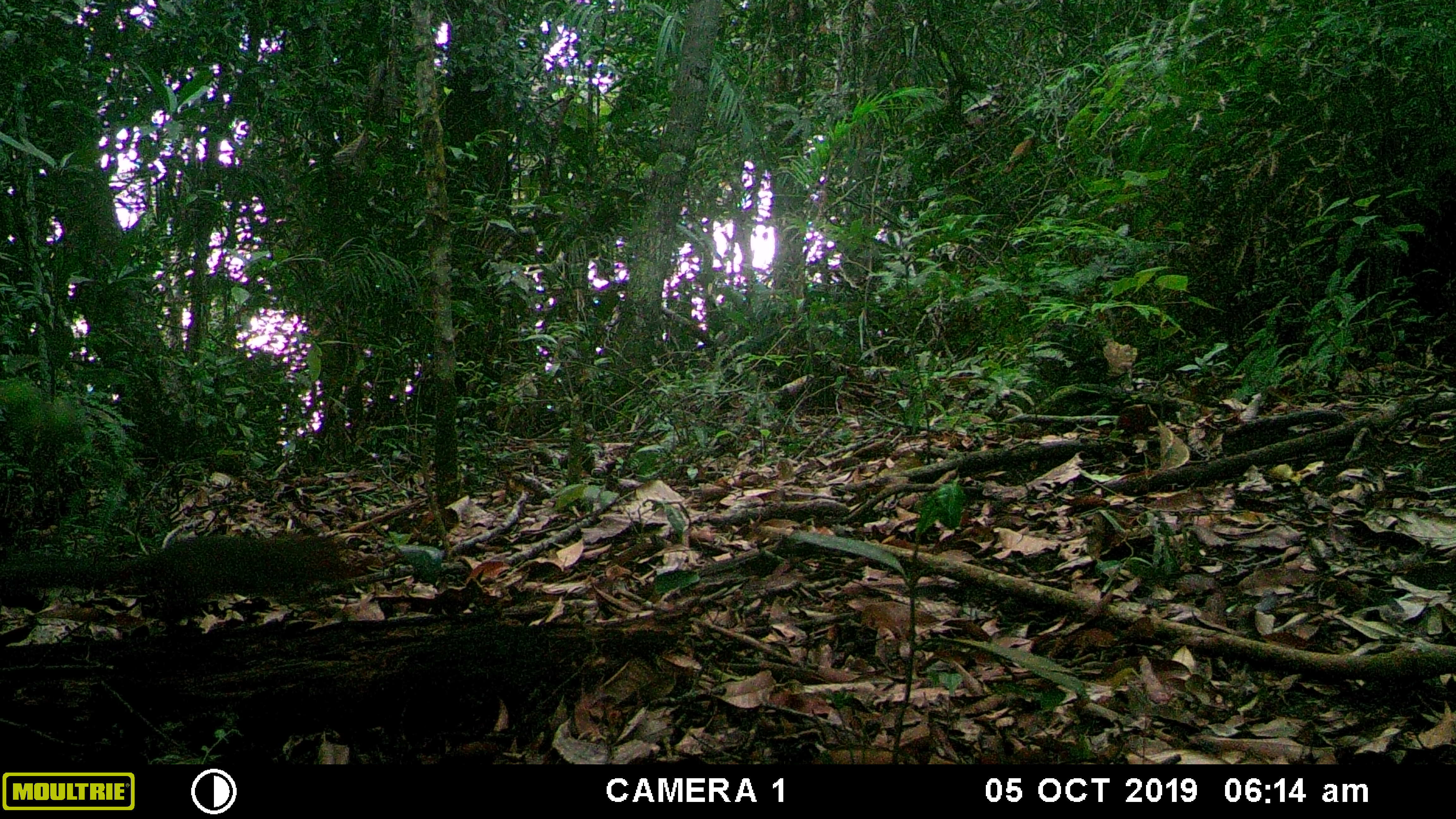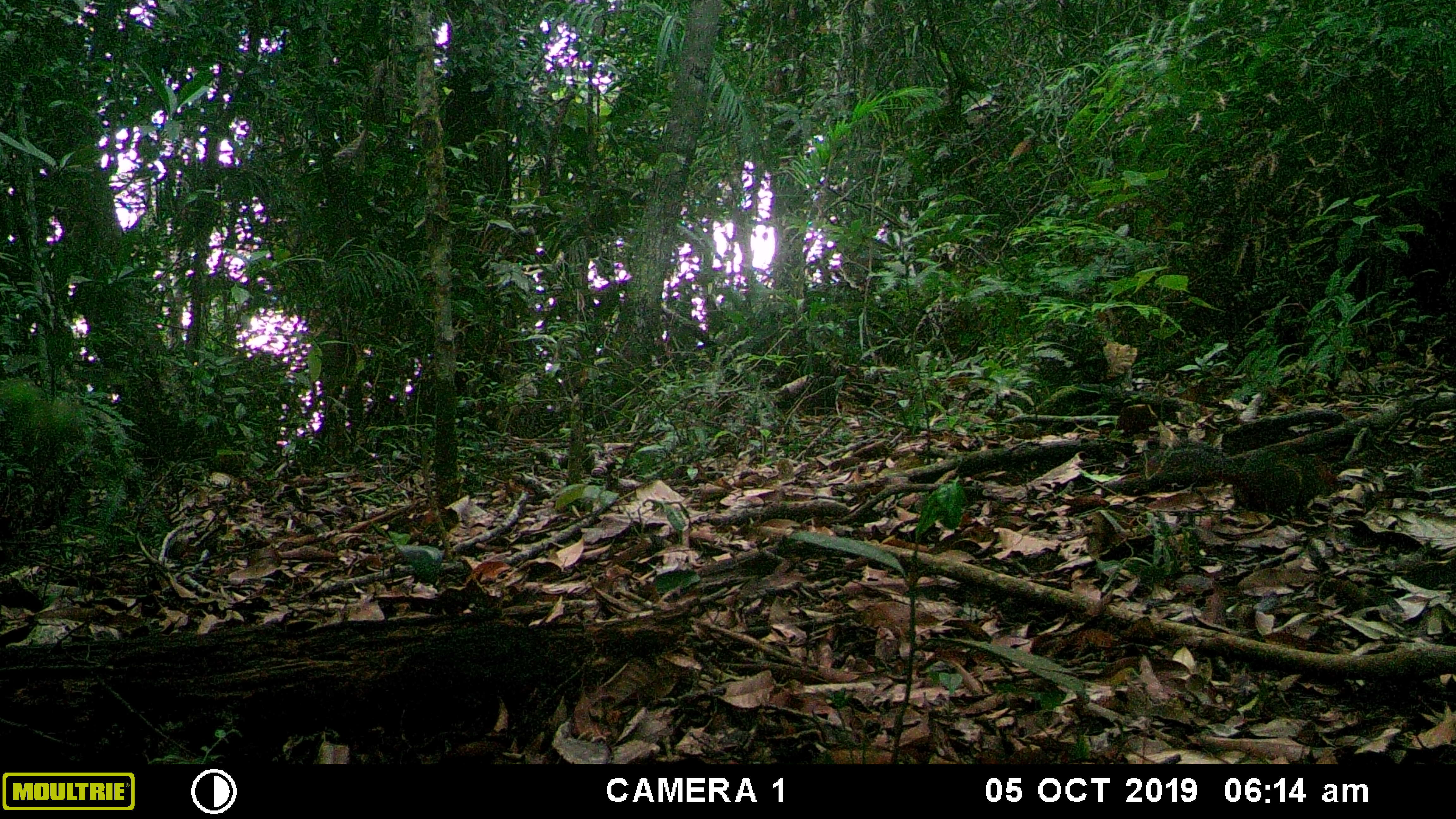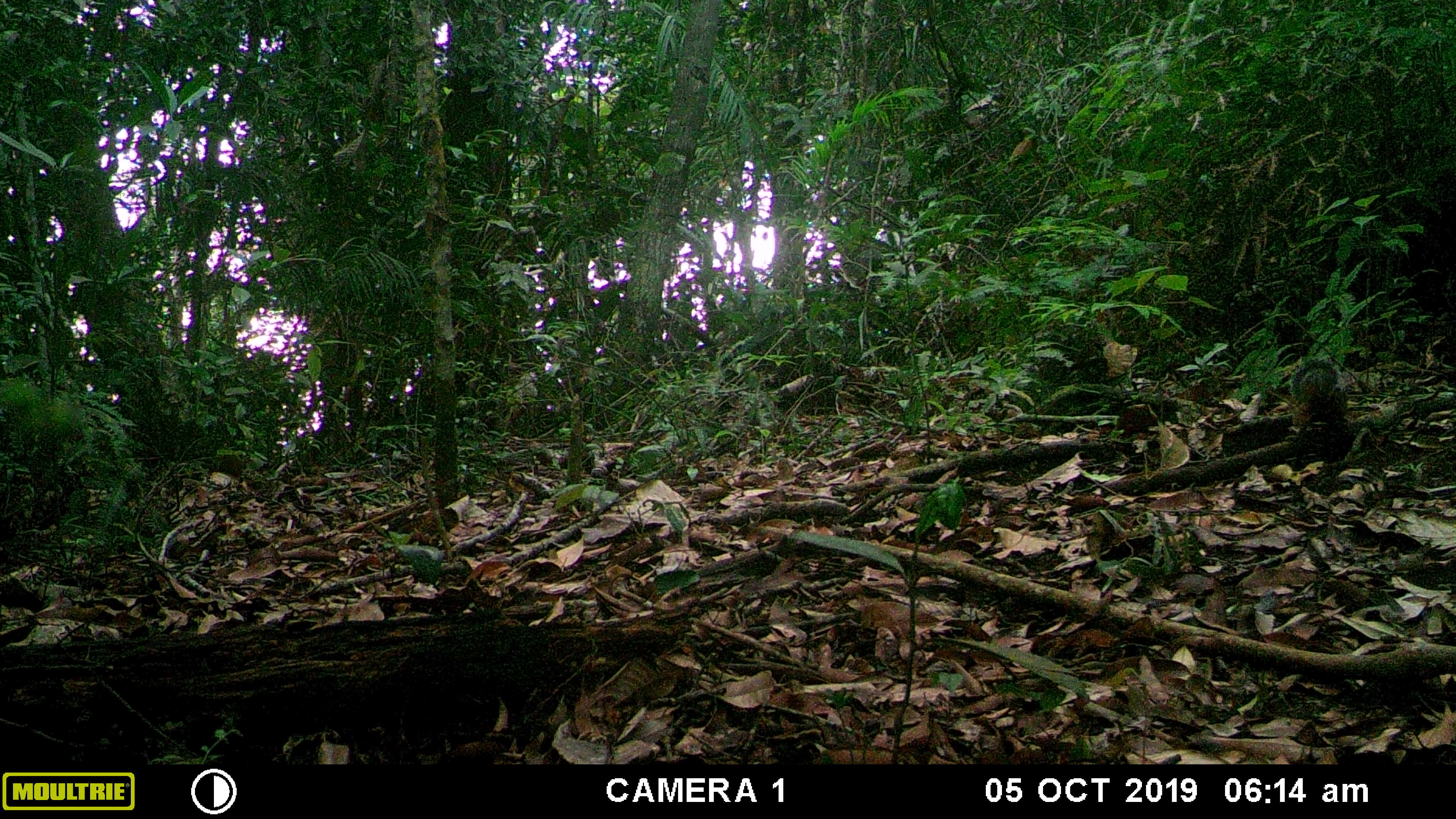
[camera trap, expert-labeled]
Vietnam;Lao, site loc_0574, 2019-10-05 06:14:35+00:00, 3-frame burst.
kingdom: Animalia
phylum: Chordata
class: Mammalia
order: Rodentia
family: Sciuridae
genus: Dremomys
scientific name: Dremomys rufigenis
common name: red-cheeked squirrel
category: red cheeked squirrel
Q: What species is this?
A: Red cheeked squirrel (red-cheeked squirrel) (Dremomys rufigenis).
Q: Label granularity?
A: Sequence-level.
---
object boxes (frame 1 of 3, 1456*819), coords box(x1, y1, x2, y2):
red cheeked squirrel: box(0, 531, 353, 630)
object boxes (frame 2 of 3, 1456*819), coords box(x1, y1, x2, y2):
red cheeked squirrel: box(1142, 439, 1340, 524)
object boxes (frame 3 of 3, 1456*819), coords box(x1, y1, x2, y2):
red cheeked squirrel: box(1286, 357, 1350, 436)